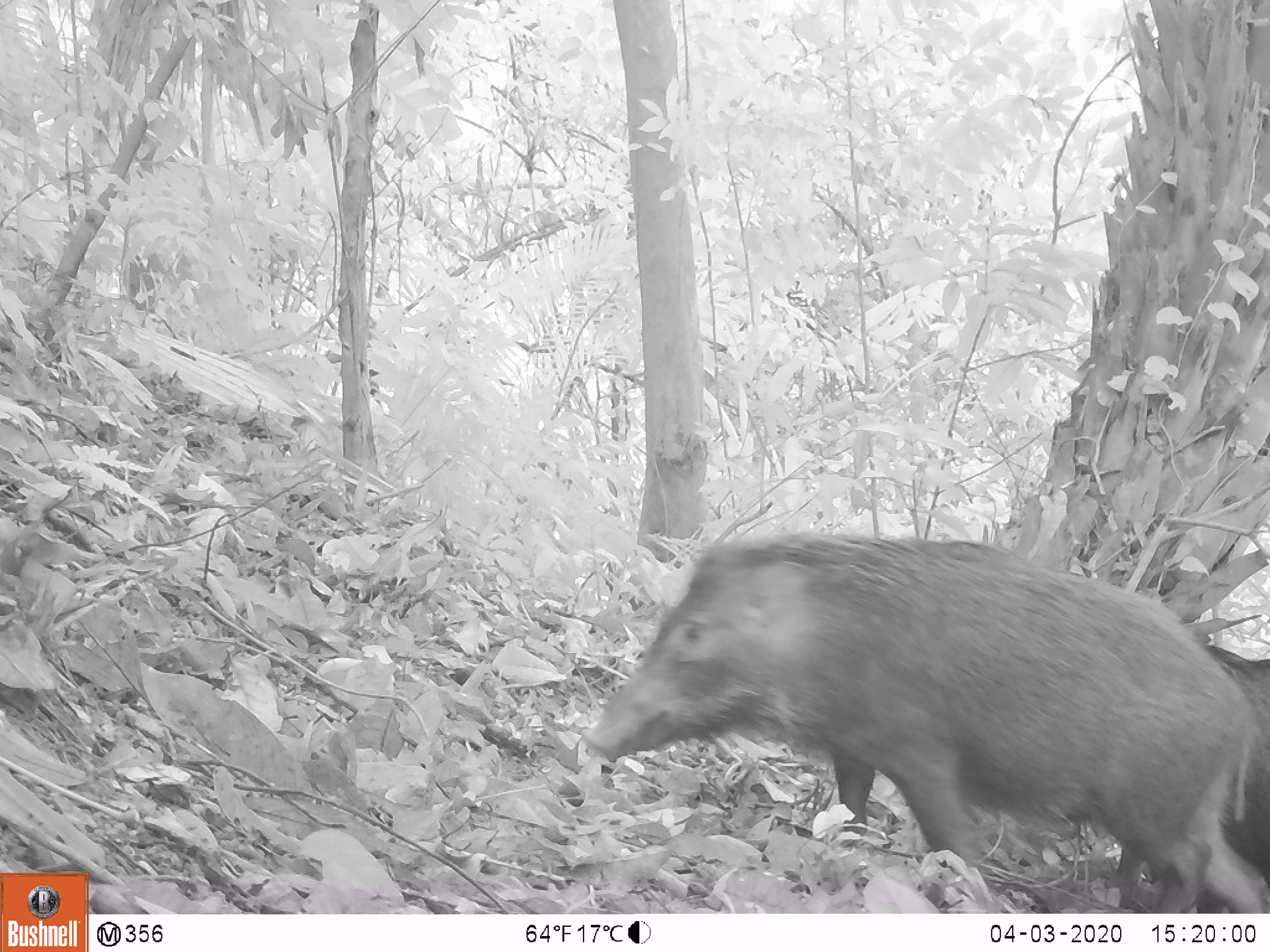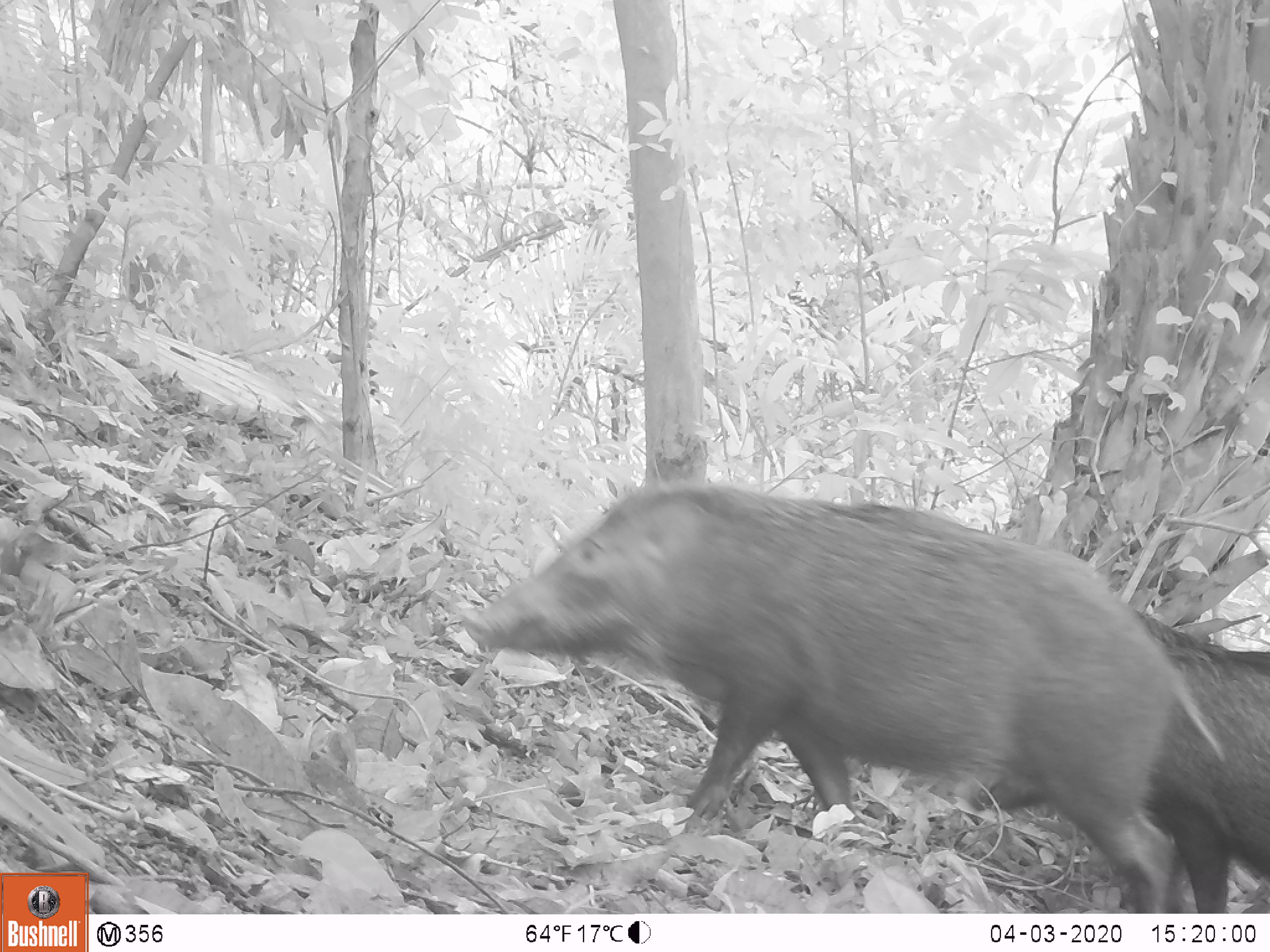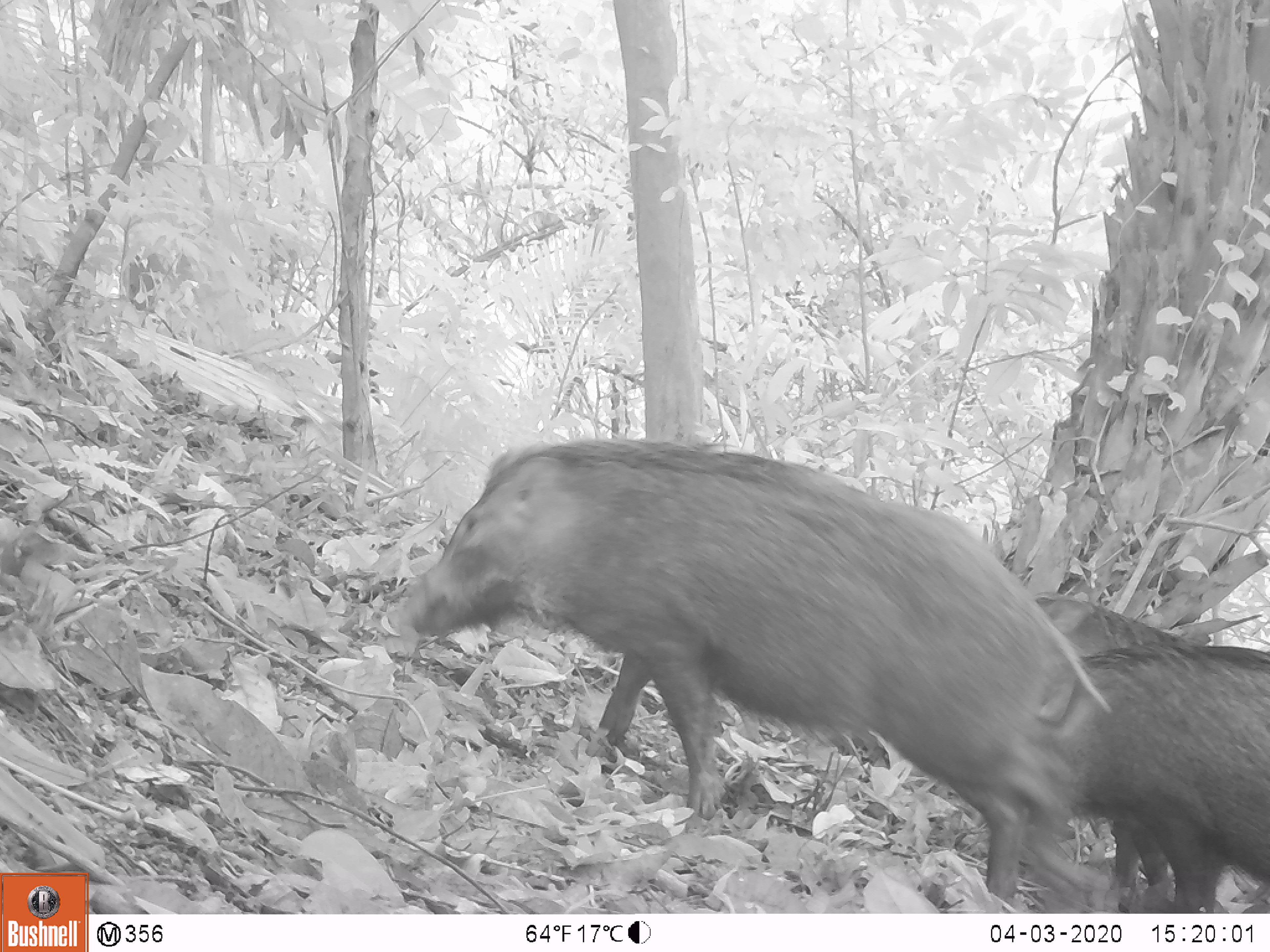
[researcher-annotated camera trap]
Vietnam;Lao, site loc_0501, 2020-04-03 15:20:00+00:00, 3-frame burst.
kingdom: Animalia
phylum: Chordata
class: Mammalia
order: Artiodactyla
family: Suidae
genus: Sus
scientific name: Sus scrofa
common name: eurasian wild pig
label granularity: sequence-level